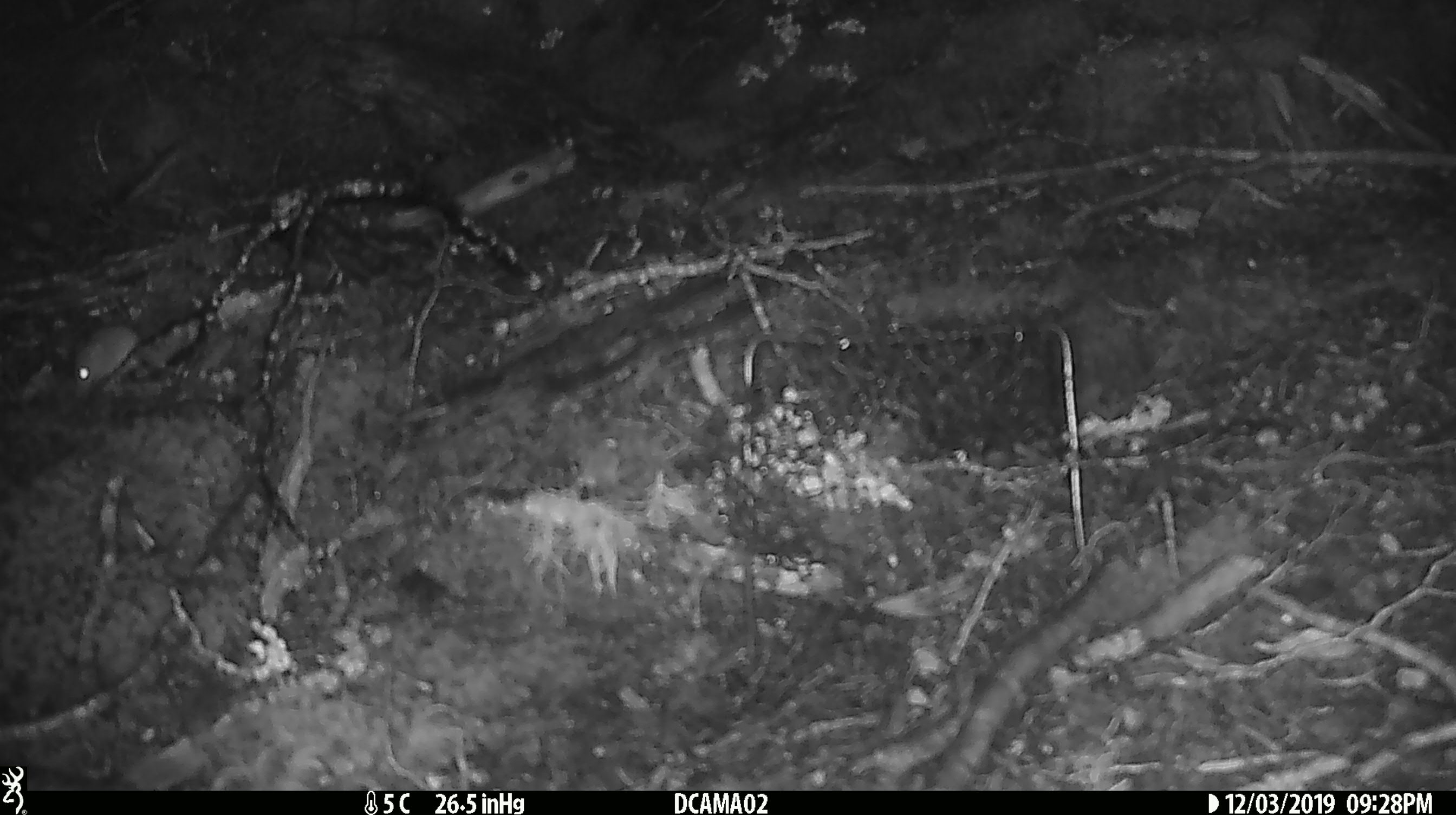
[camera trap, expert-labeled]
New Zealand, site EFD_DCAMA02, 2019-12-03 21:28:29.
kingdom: Animalia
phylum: Chordata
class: Mammalia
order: Rodentia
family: Muridae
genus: Mus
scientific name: Mus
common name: mouse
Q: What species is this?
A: Mouse (Mus).